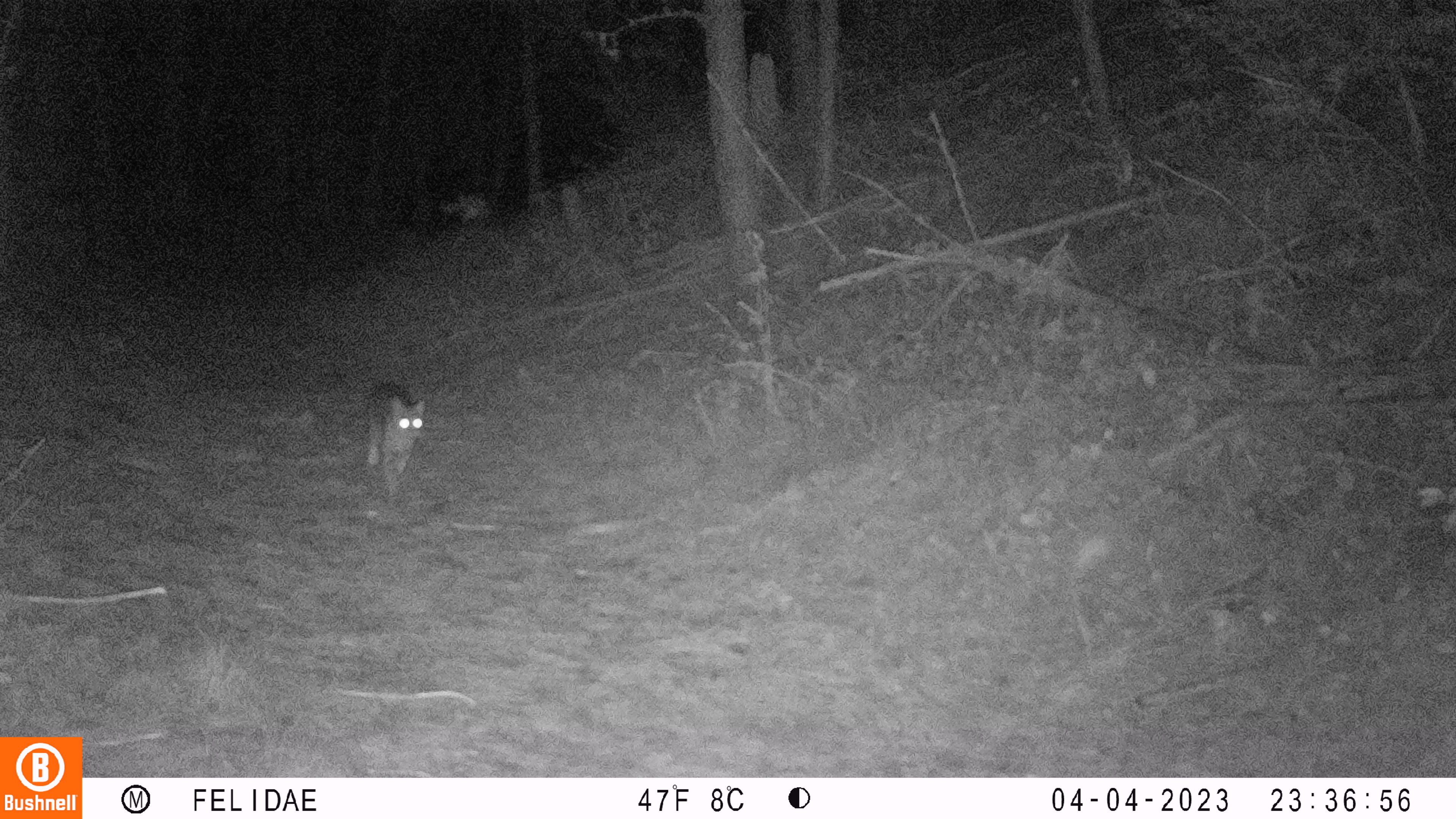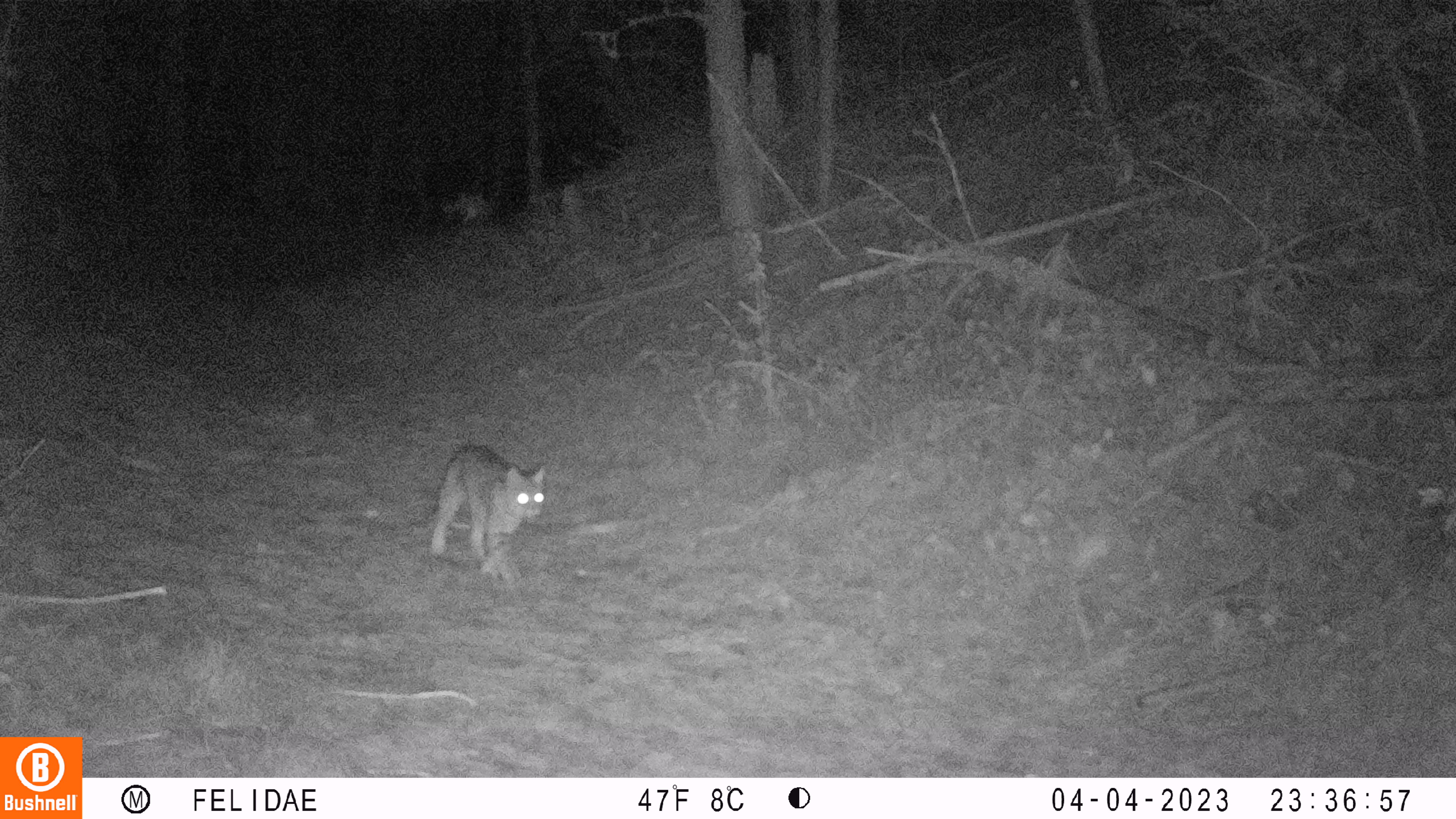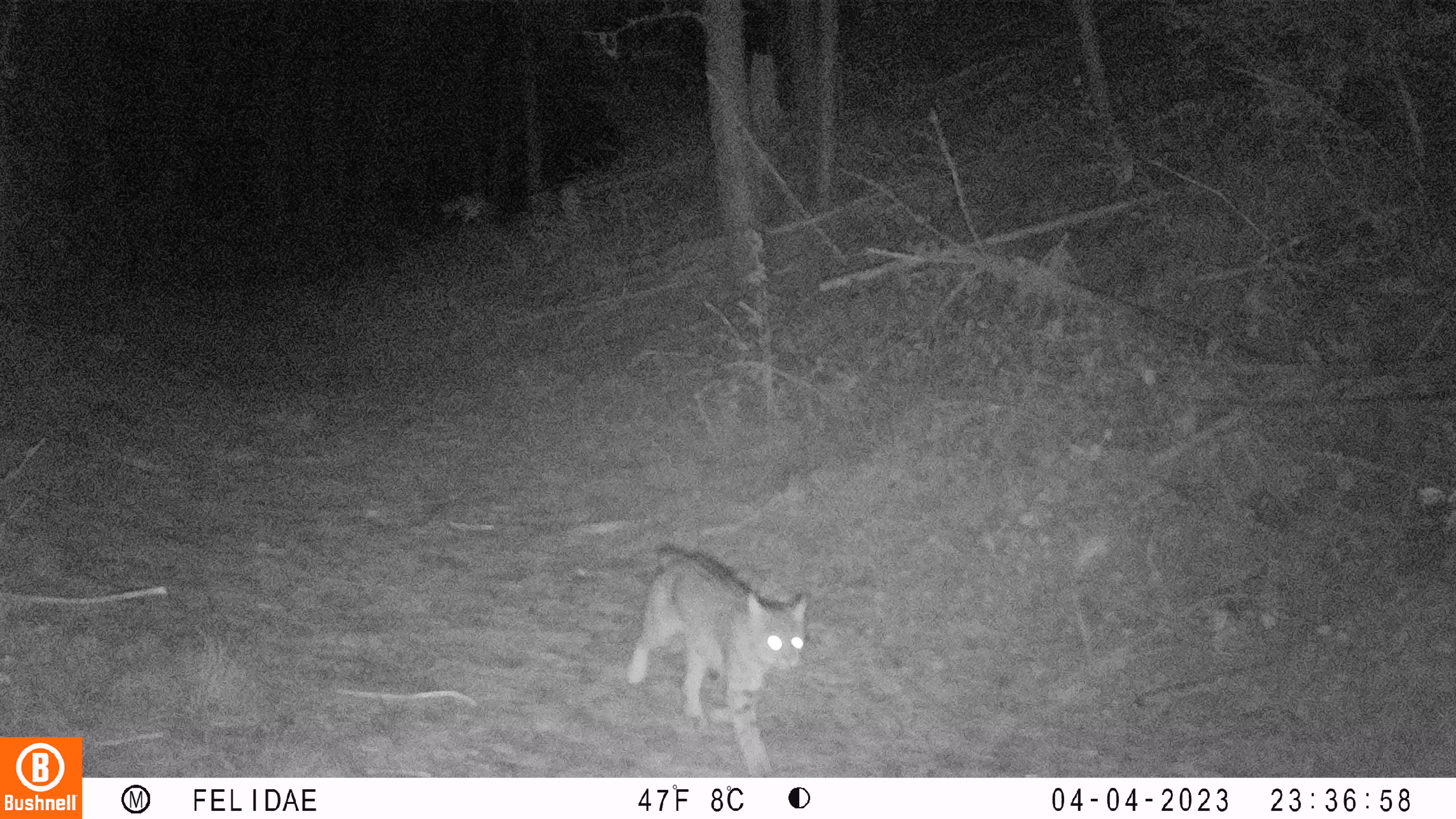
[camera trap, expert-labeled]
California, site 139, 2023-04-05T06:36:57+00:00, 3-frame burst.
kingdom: Animalia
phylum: Chordata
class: Mammalia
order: Carnivora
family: Felidae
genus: Lynx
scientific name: Lynx rufus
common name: bobcat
Bobcat (Lynx rufus).